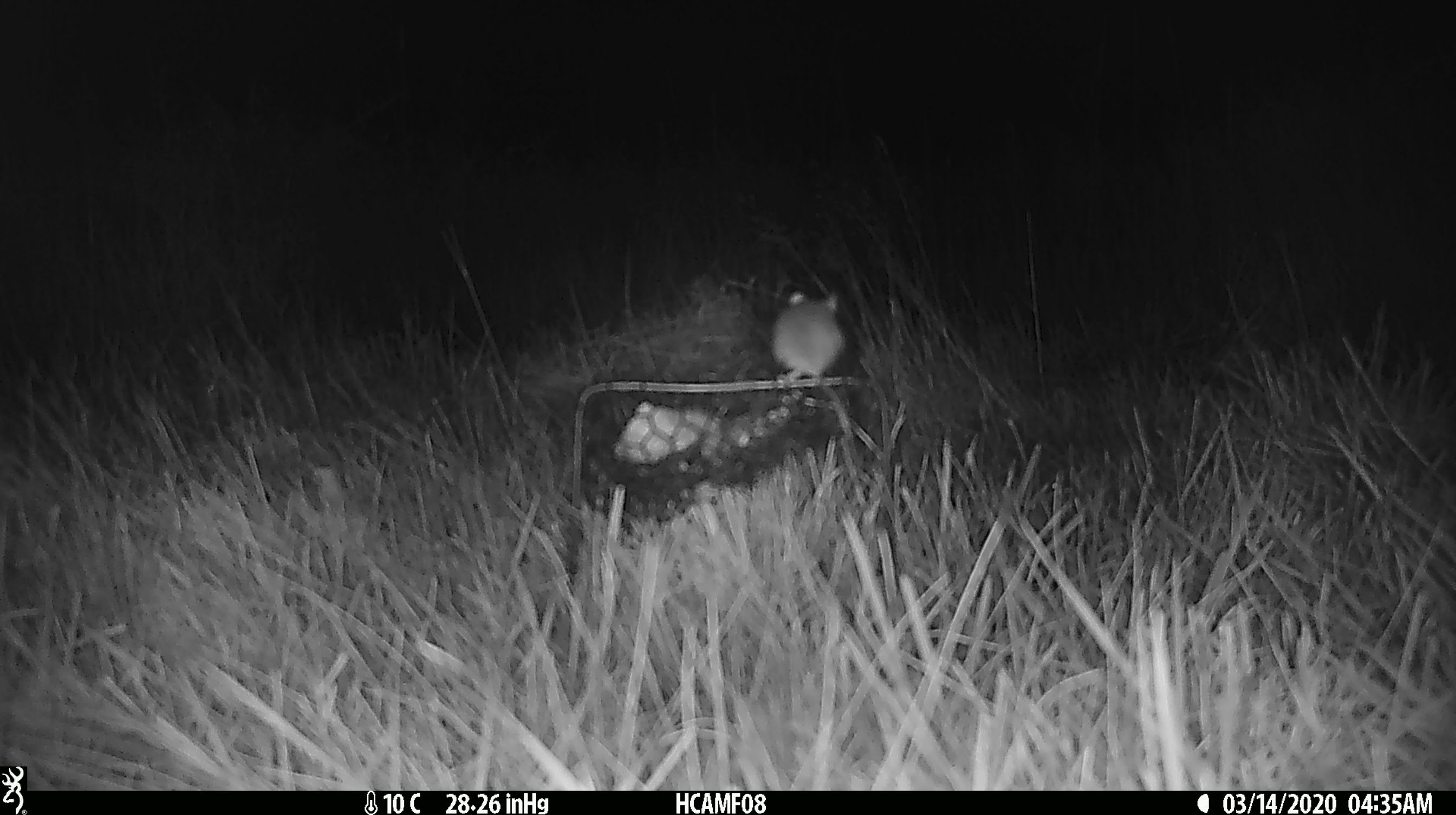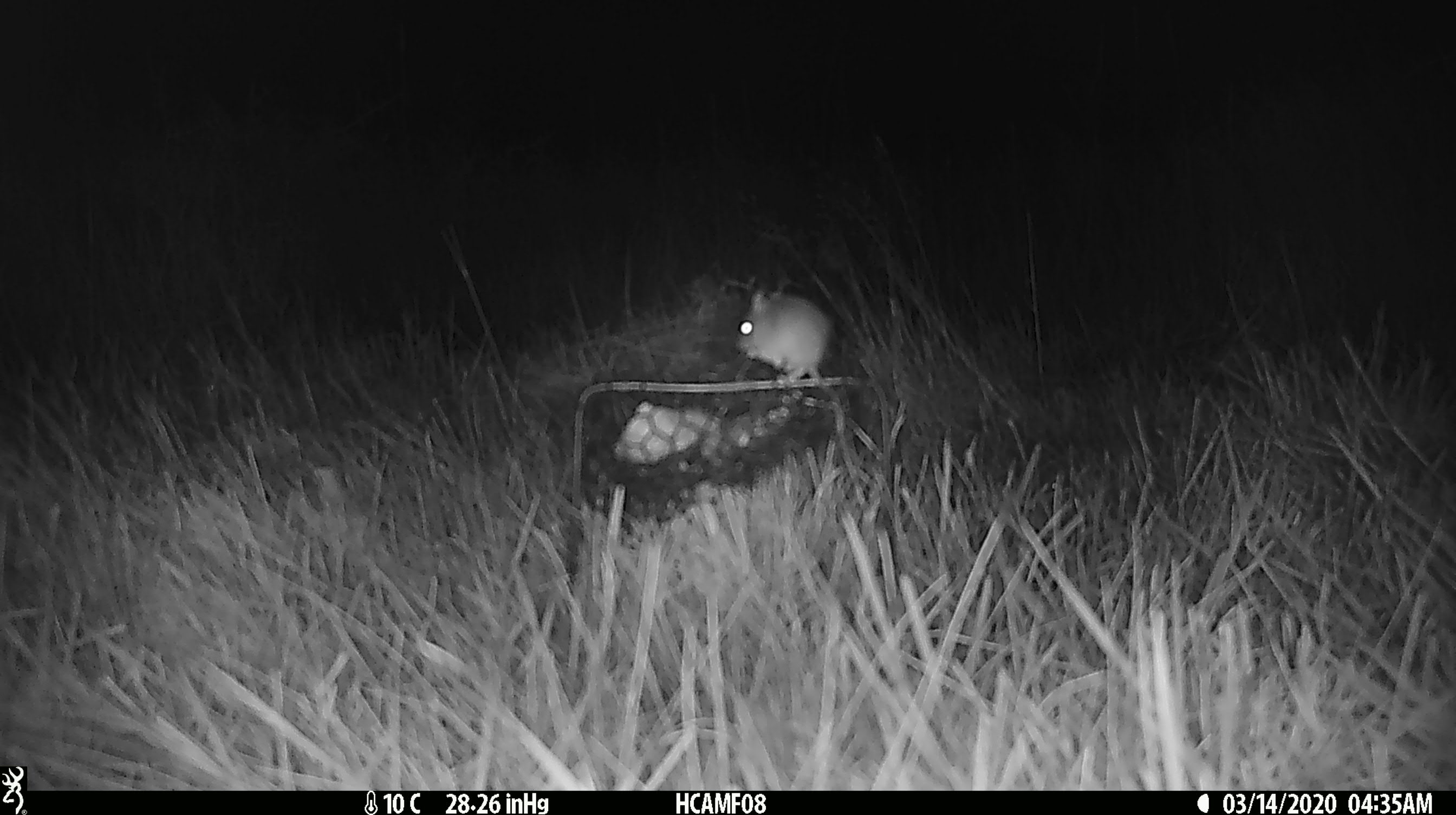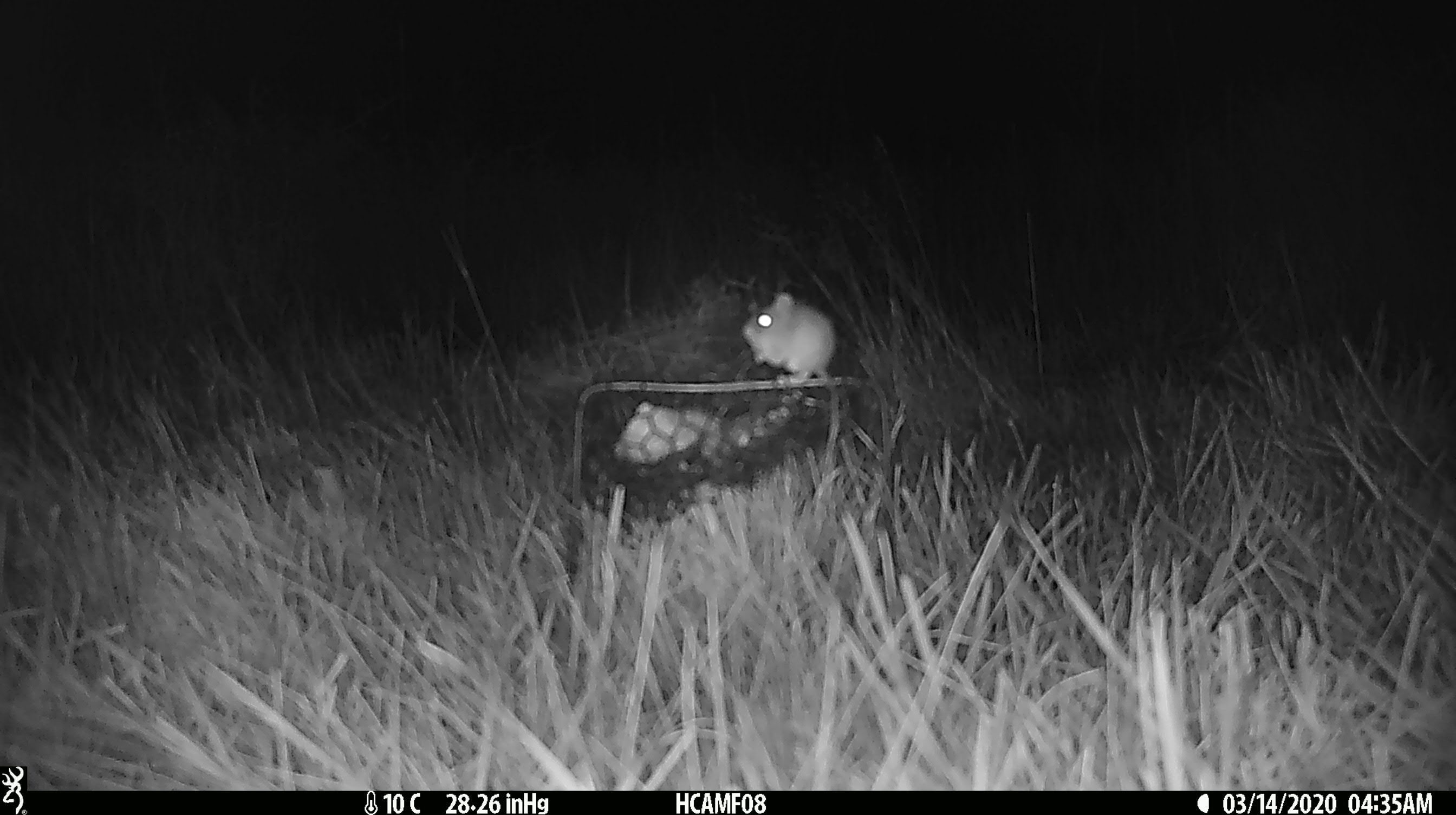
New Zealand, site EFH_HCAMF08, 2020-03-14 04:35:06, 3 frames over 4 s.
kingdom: Animalia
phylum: Chordata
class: Mammalia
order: Rodentia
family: Muridae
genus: Mus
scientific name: Mus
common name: mouse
Mouse (Mus).